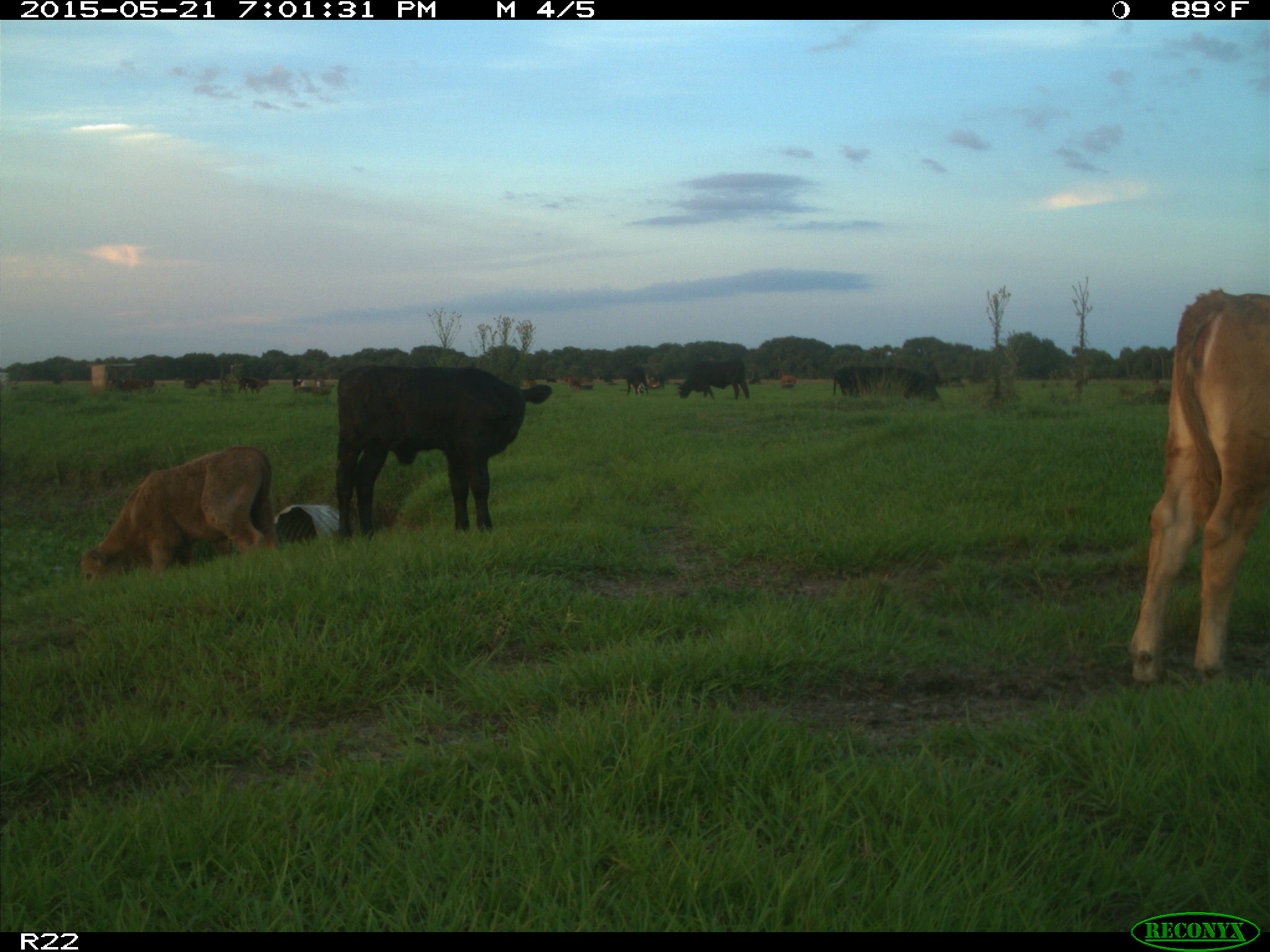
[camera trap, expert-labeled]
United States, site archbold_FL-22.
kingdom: Animalia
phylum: Chordata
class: Mammalia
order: Artiodactyla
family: Bovidae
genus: Bos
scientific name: Bos taurus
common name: domestic cow